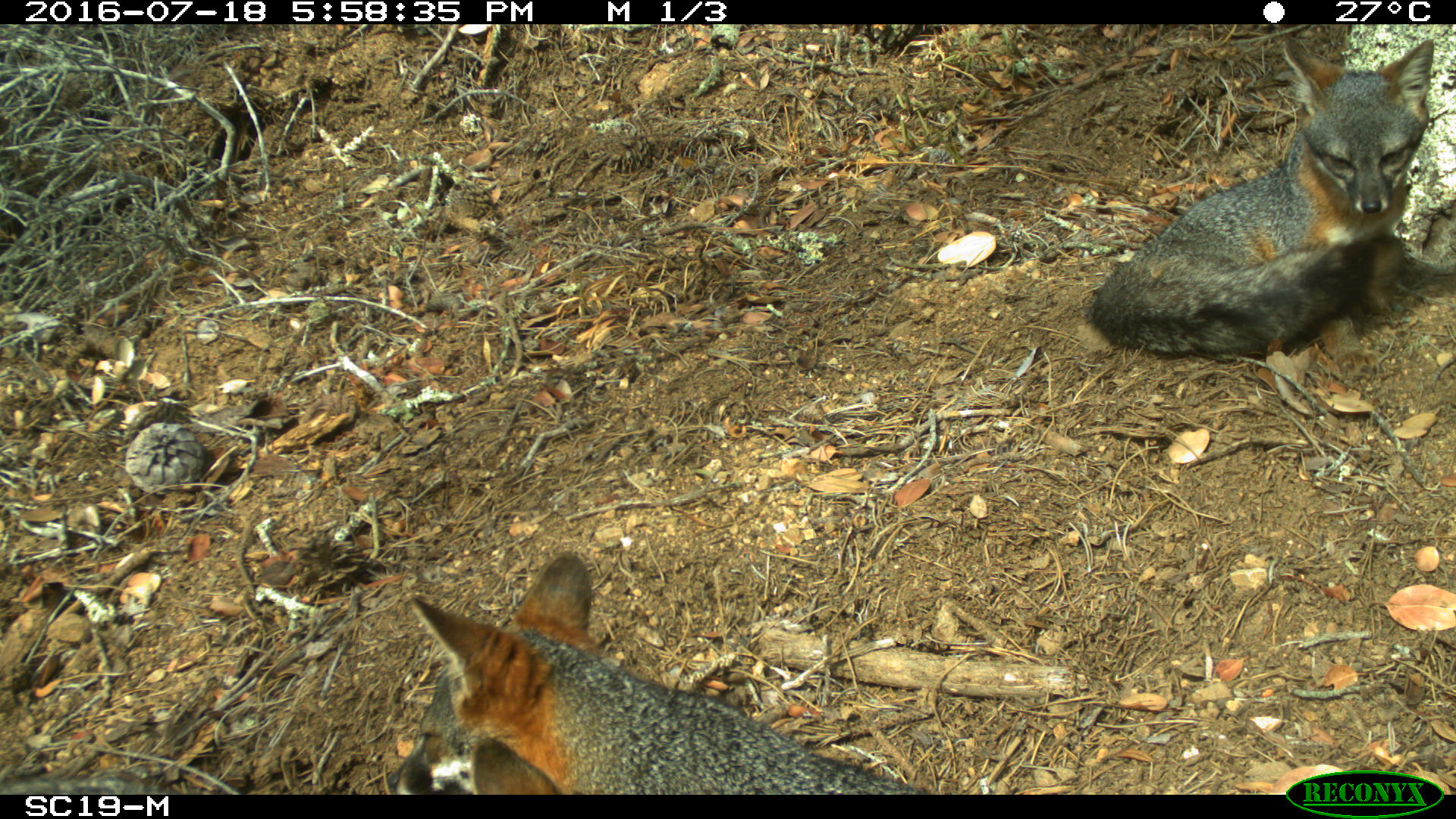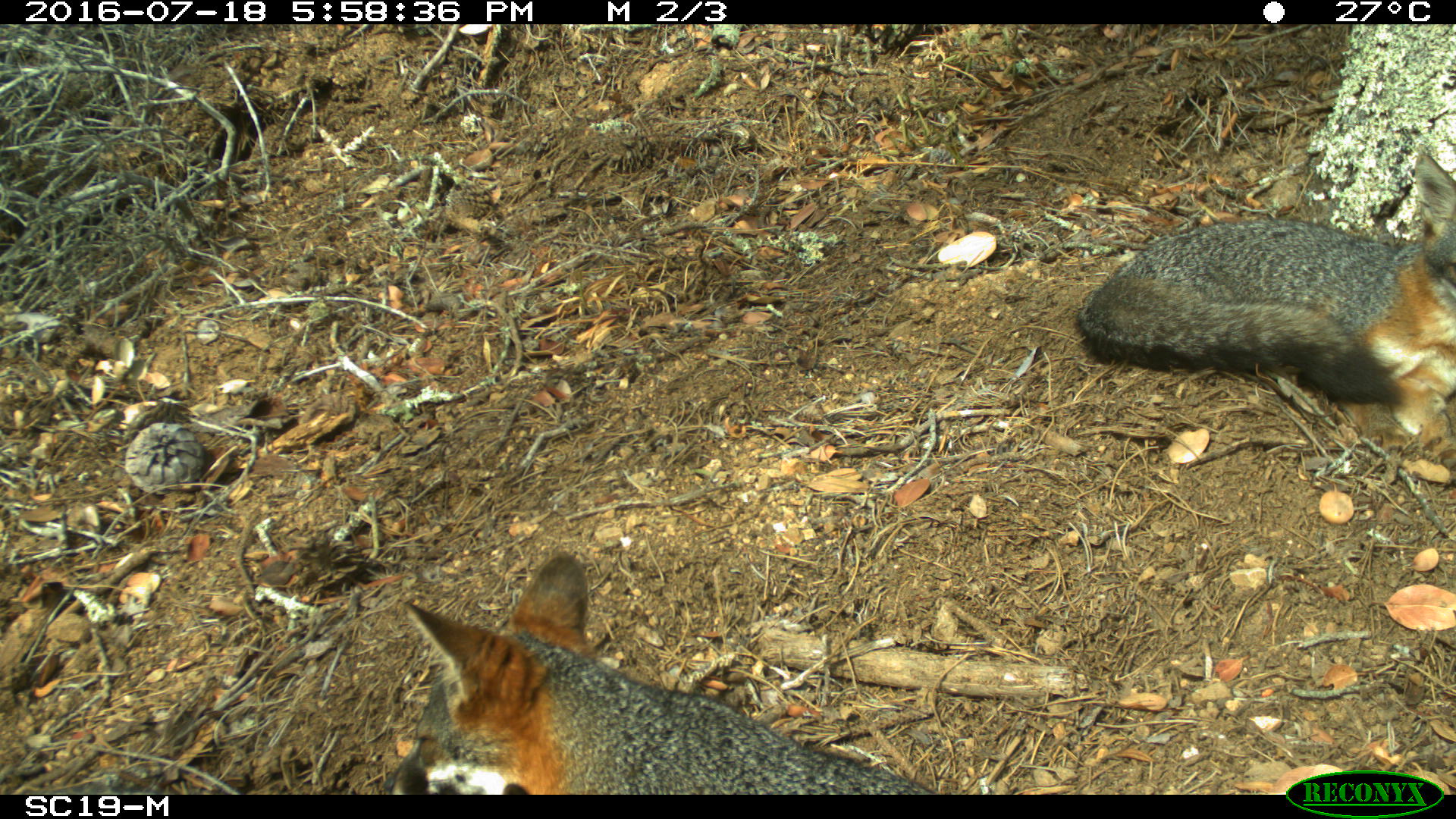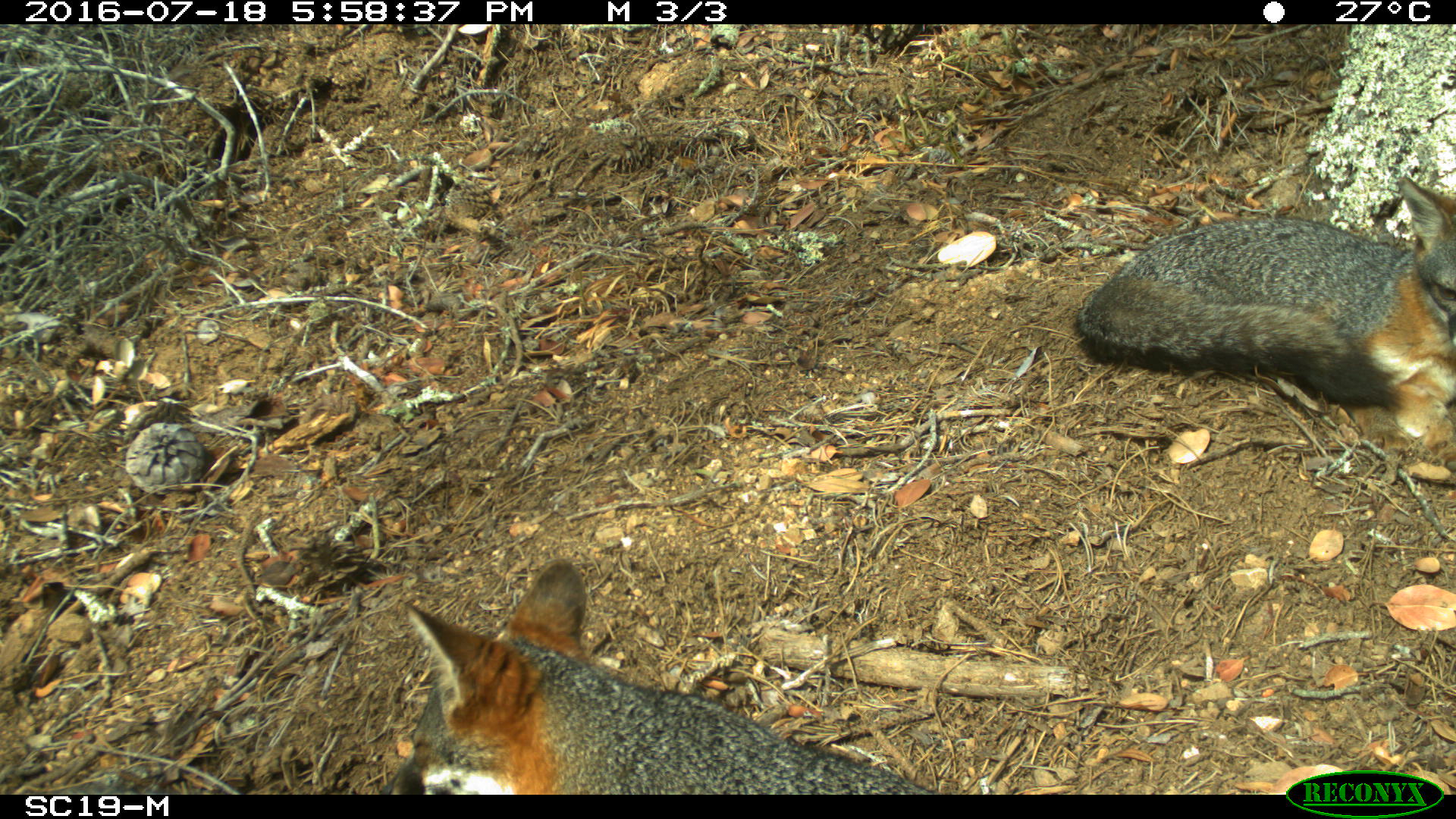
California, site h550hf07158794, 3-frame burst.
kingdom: Animalia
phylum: Chordata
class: Mammalia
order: Carnivora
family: Canidae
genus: Urocyon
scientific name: Urocyon littoralis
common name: island fox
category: fox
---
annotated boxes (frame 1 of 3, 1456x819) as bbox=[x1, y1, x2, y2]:
fox: bbox=[384, 548, 924, 795]; bbox=[1089, 33, 1433, 357]; bbox=[0, 775, 180, 795]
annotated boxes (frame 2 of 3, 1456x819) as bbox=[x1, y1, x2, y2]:
fox: bbox=[382, 553, 934, 794]; bbox=[1075, 146, 1455, 479]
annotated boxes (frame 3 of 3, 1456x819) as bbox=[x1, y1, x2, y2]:
fox: bbox=[372, 560, 935, 794]; bbox=[1078, 171, 1455, 448]